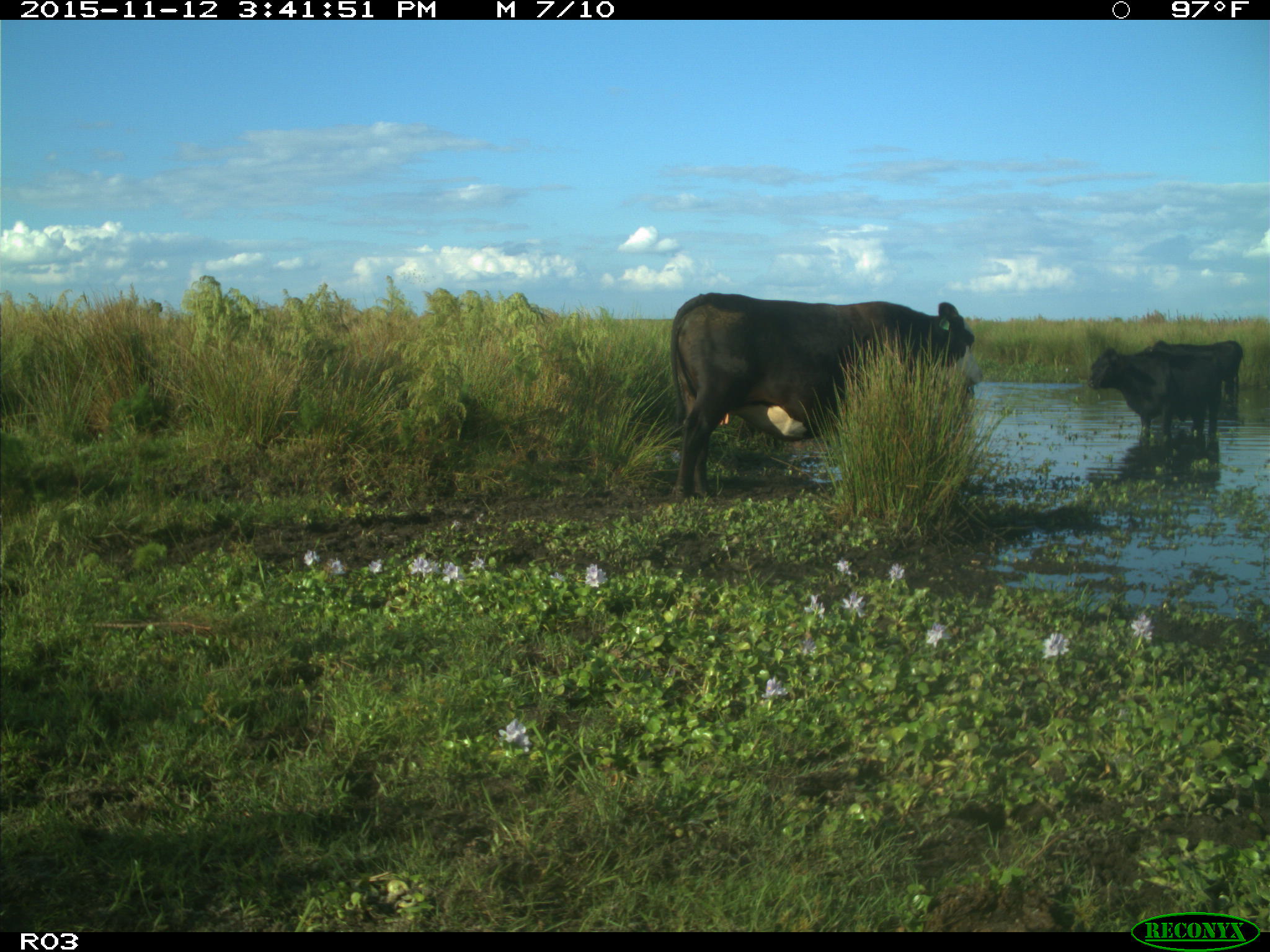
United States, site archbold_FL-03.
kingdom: Animalia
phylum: Chordata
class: Mammalia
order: Artiodactyla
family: Bovidae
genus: Bos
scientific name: Bos taurus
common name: domestic cow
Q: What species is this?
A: Bos taurus (domestic cow).